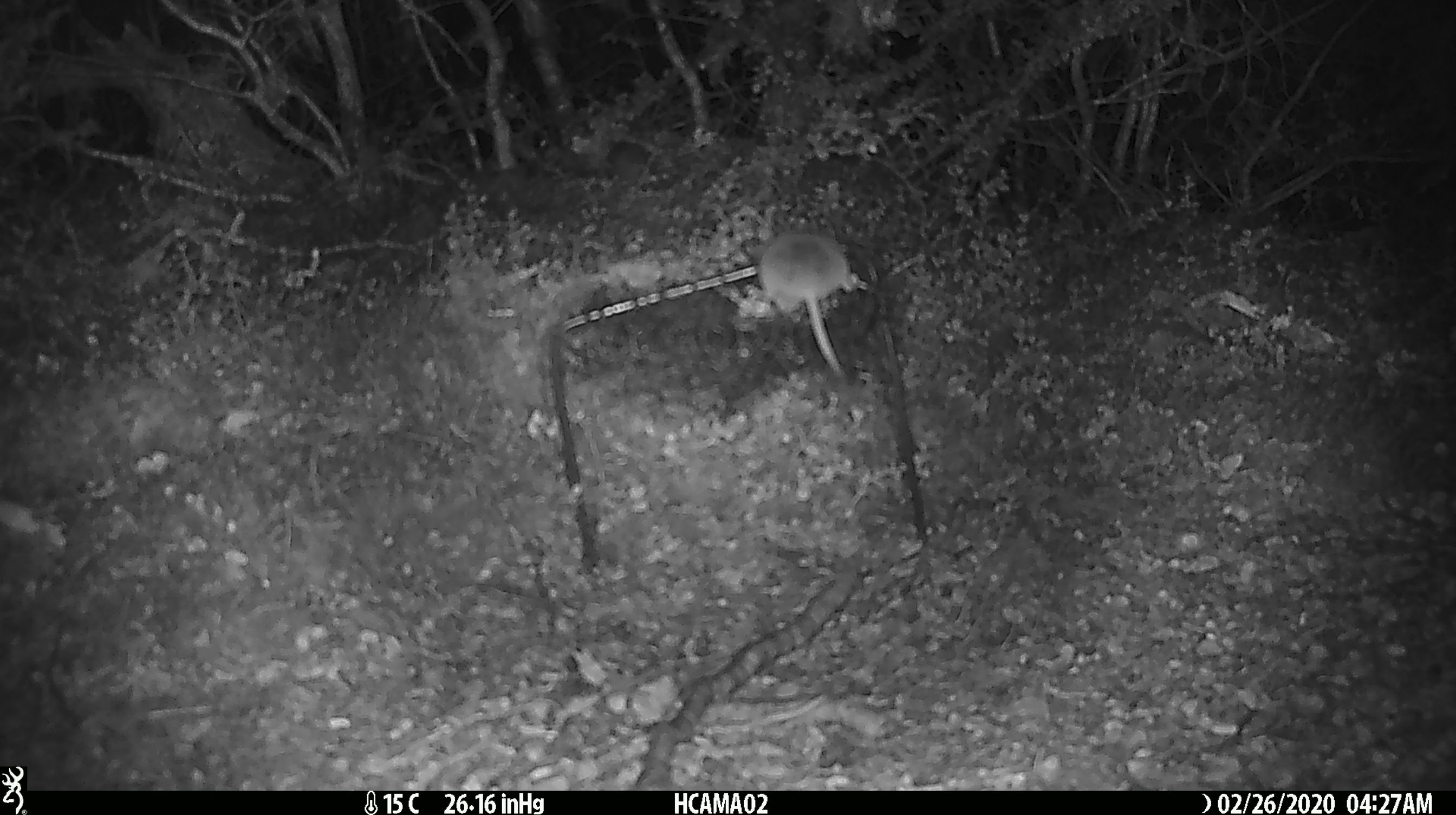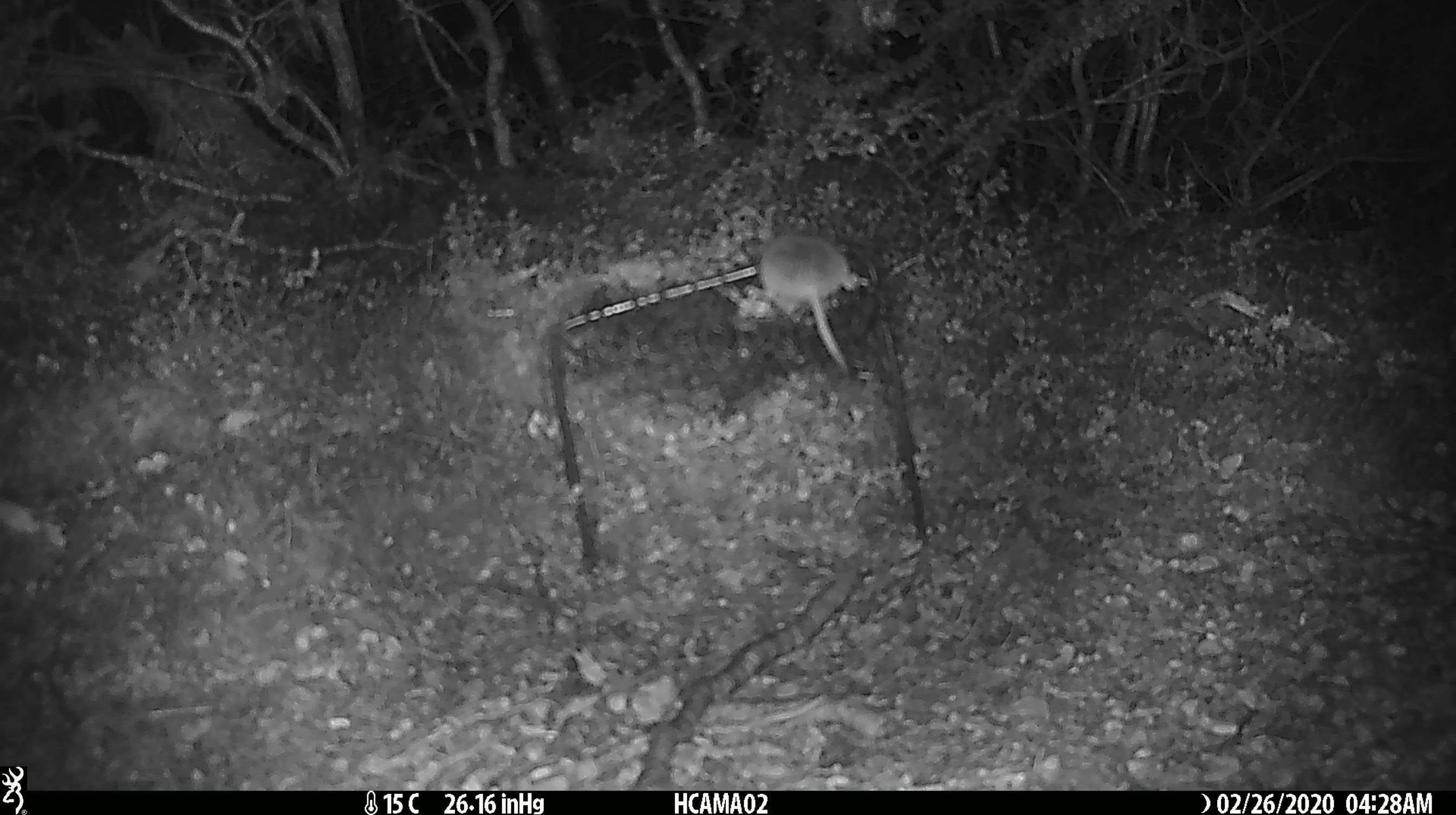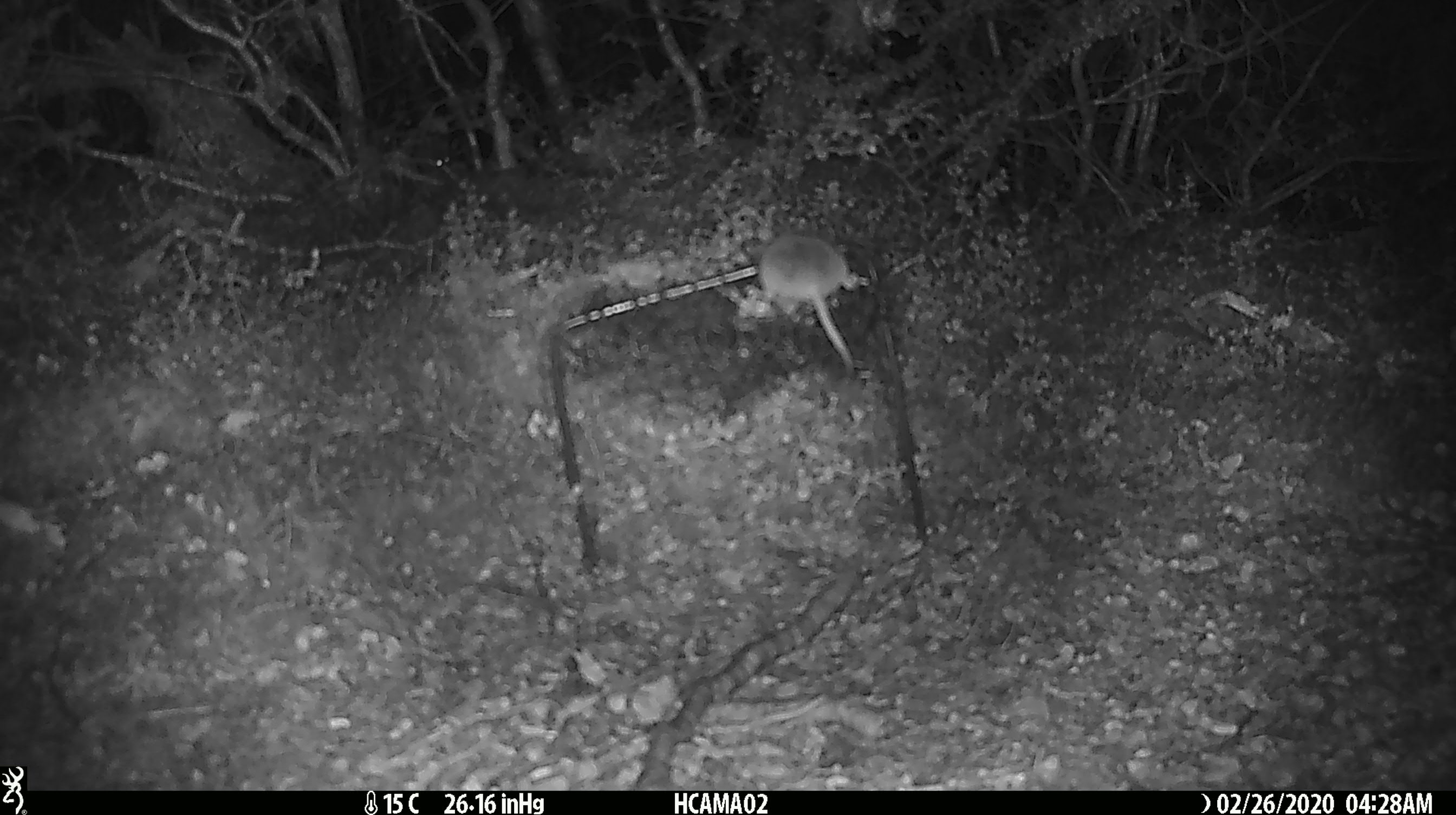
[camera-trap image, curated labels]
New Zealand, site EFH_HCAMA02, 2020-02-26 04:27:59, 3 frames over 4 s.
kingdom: Animalia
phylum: Chordata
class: Mammalia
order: Rodentia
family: Muridae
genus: Mus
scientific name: Mus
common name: mouse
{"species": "mouse (Mus)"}